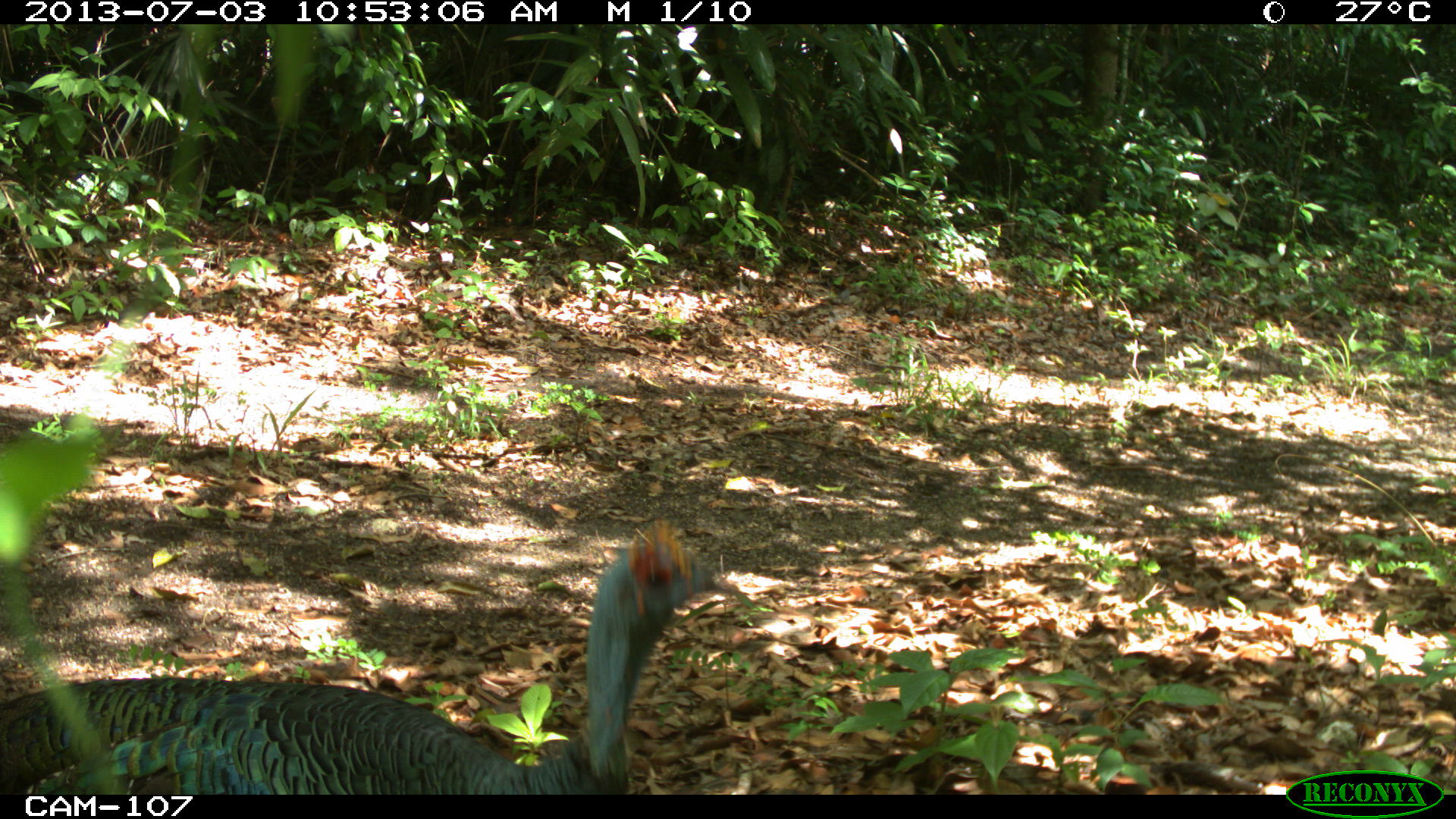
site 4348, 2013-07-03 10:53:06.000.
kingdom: Animalia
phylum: Chordata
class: Aves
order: Galliformes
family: Phasianidae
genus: Meleagris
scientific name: Meleagris ocellata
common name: ocellated turkey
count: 1